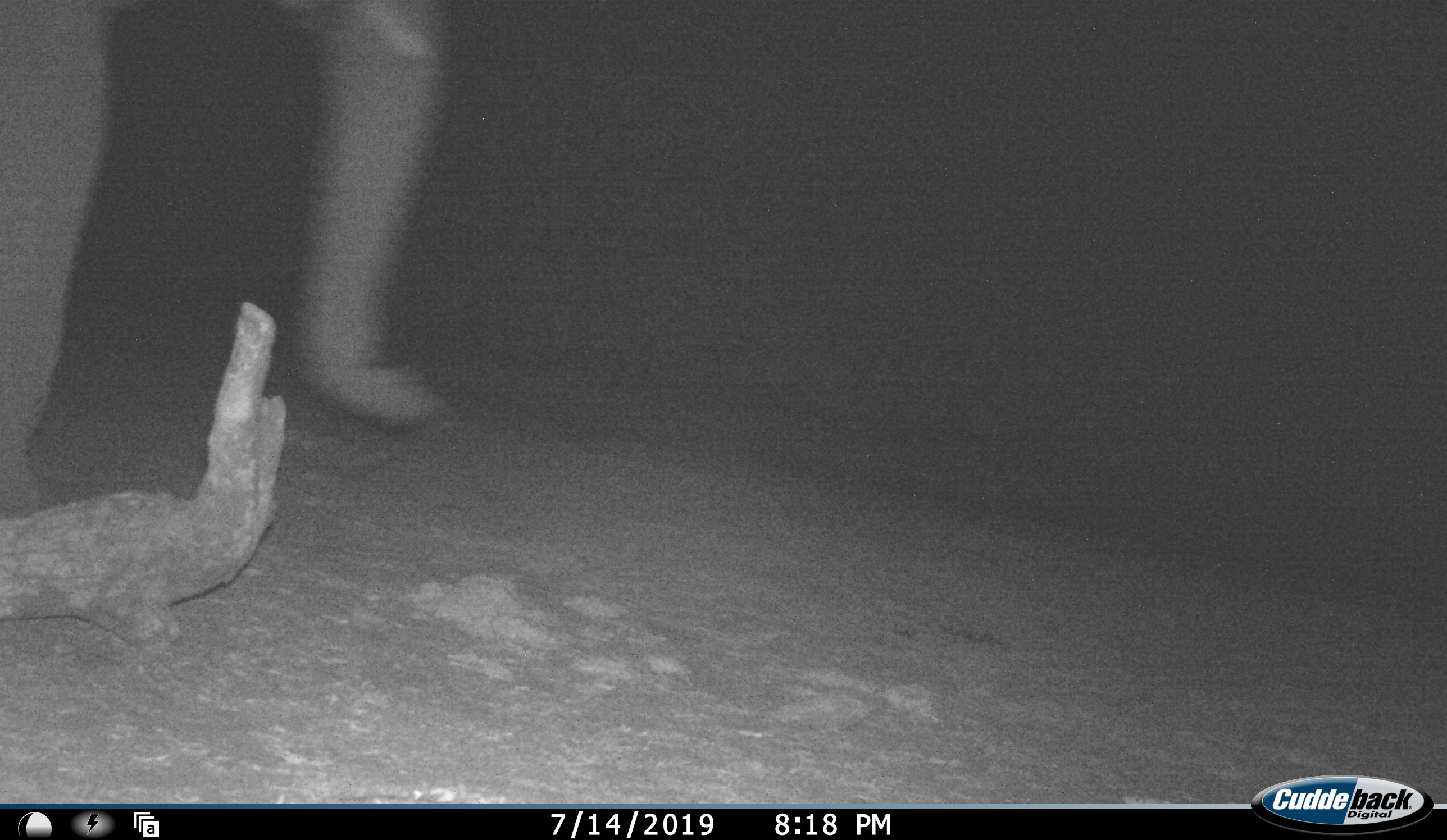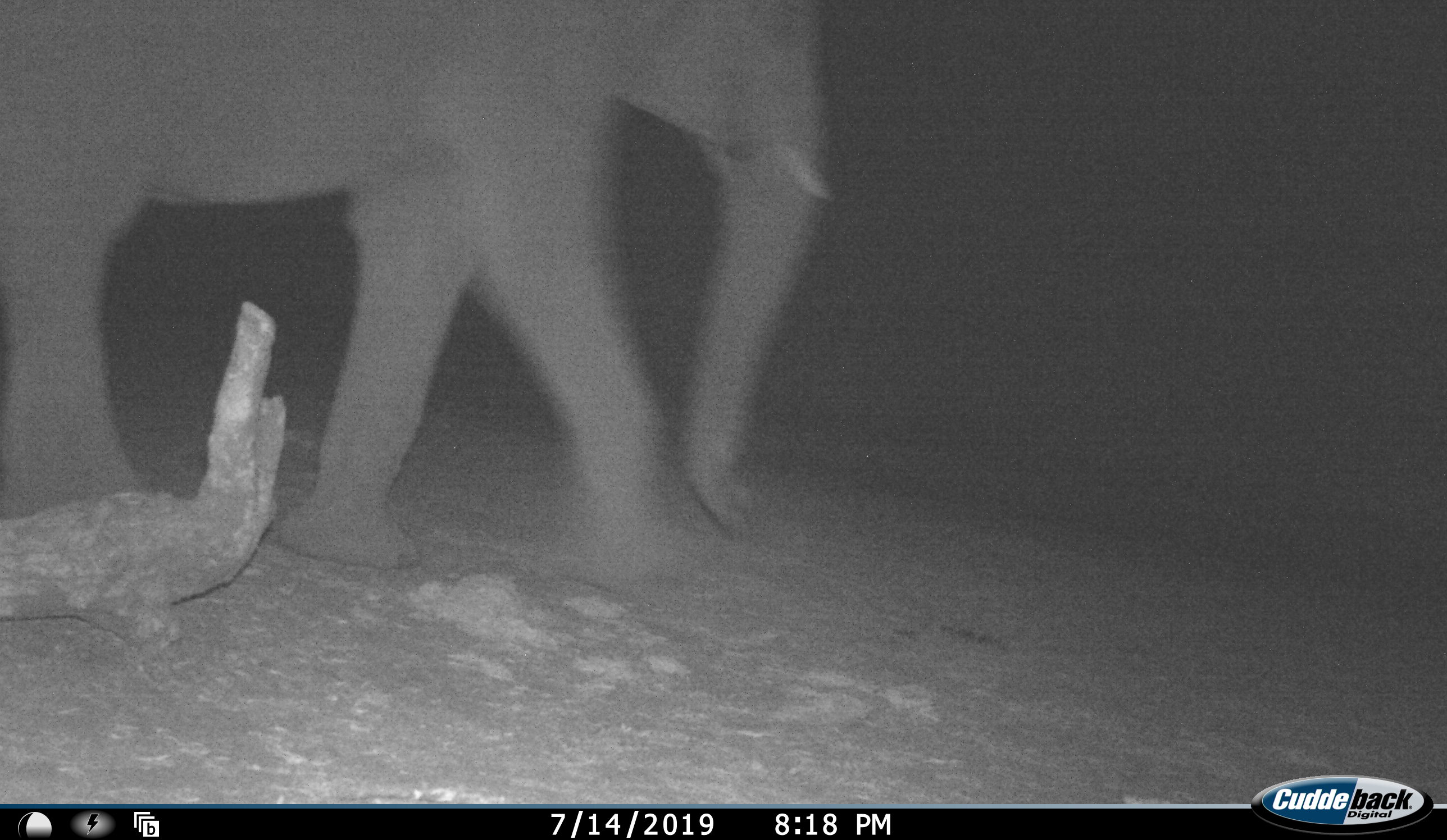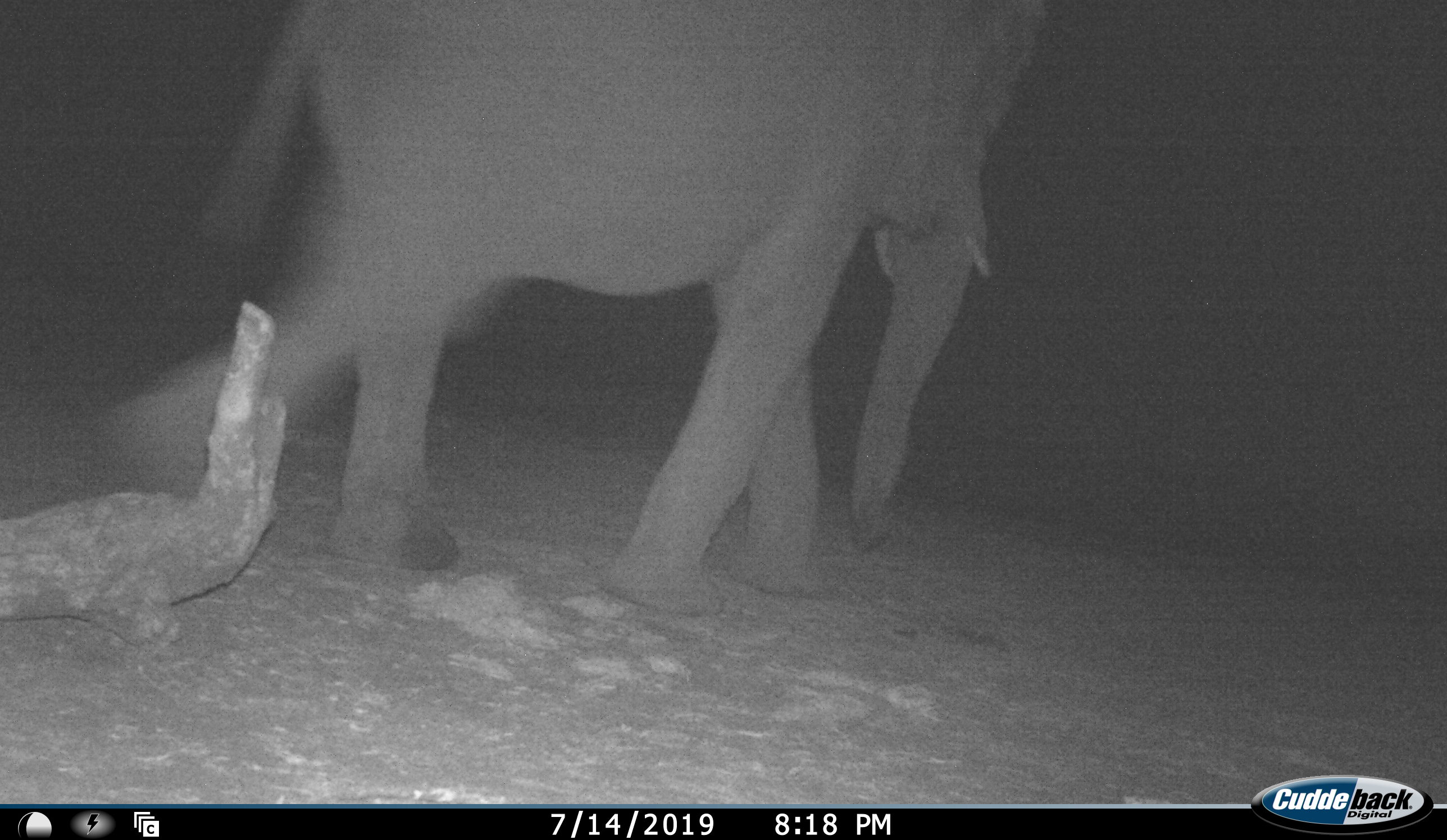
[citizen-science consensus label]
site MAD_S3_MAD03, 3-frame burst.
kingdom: Animalia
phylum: Chordata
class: Mammalia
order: Proboscidea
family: Elephantidae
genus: Loxodonta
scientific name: Loxodonta africana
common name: african bush elephant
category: elephant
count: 1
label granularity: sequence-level